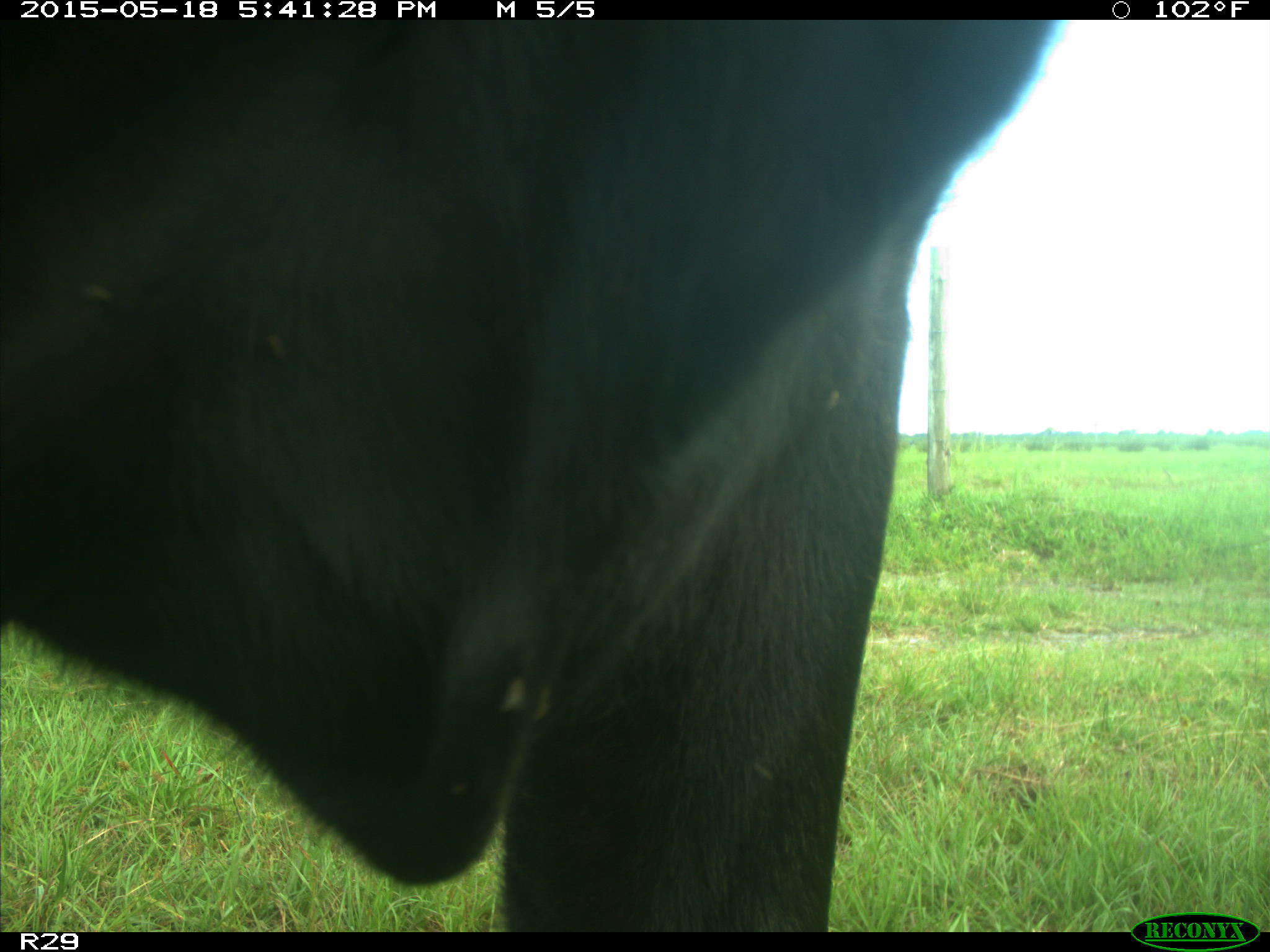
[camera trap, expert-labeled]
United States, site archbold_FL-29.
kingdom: Animalia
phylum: Chordata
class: Mammalia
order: Artiodactyla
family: Bovidae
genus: Bos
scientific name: Bos taurus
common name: domestic cow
Bos taurus (domestic cow).